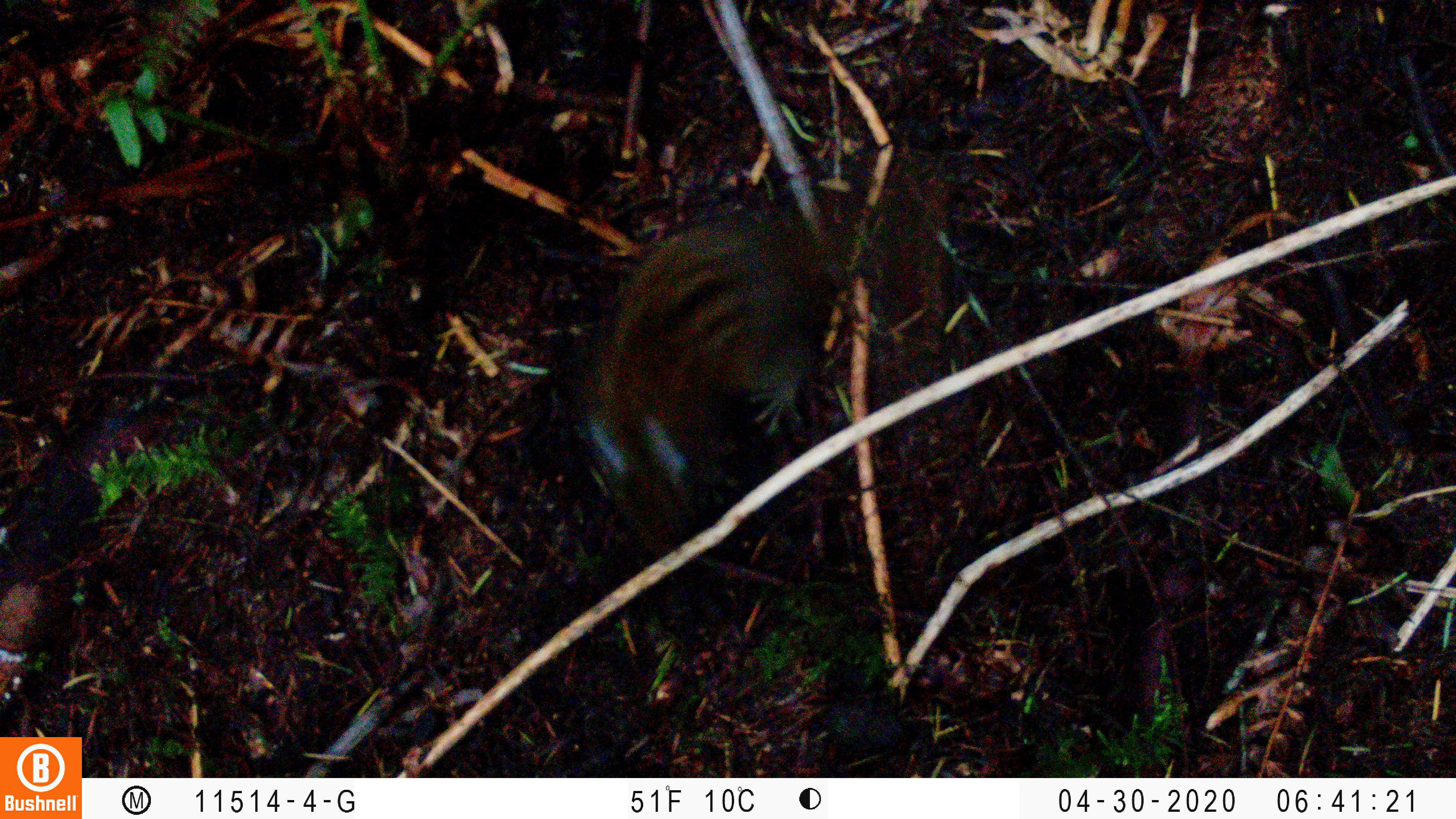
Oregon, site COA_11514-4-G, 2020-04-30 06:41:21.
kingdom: Animalia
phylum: Chordata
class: Mammalia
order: Rodentia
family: Sciuridae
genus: Neotamias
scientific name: Neotamias townsendii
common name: townsend's chipmunk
Townsend's chipmunk (Neotamias townsendii).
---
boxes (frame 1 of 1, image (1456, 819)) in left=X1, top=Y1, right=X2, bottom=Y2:
townsend's chipmunk: left=579, top=169, right=874, bottom=554